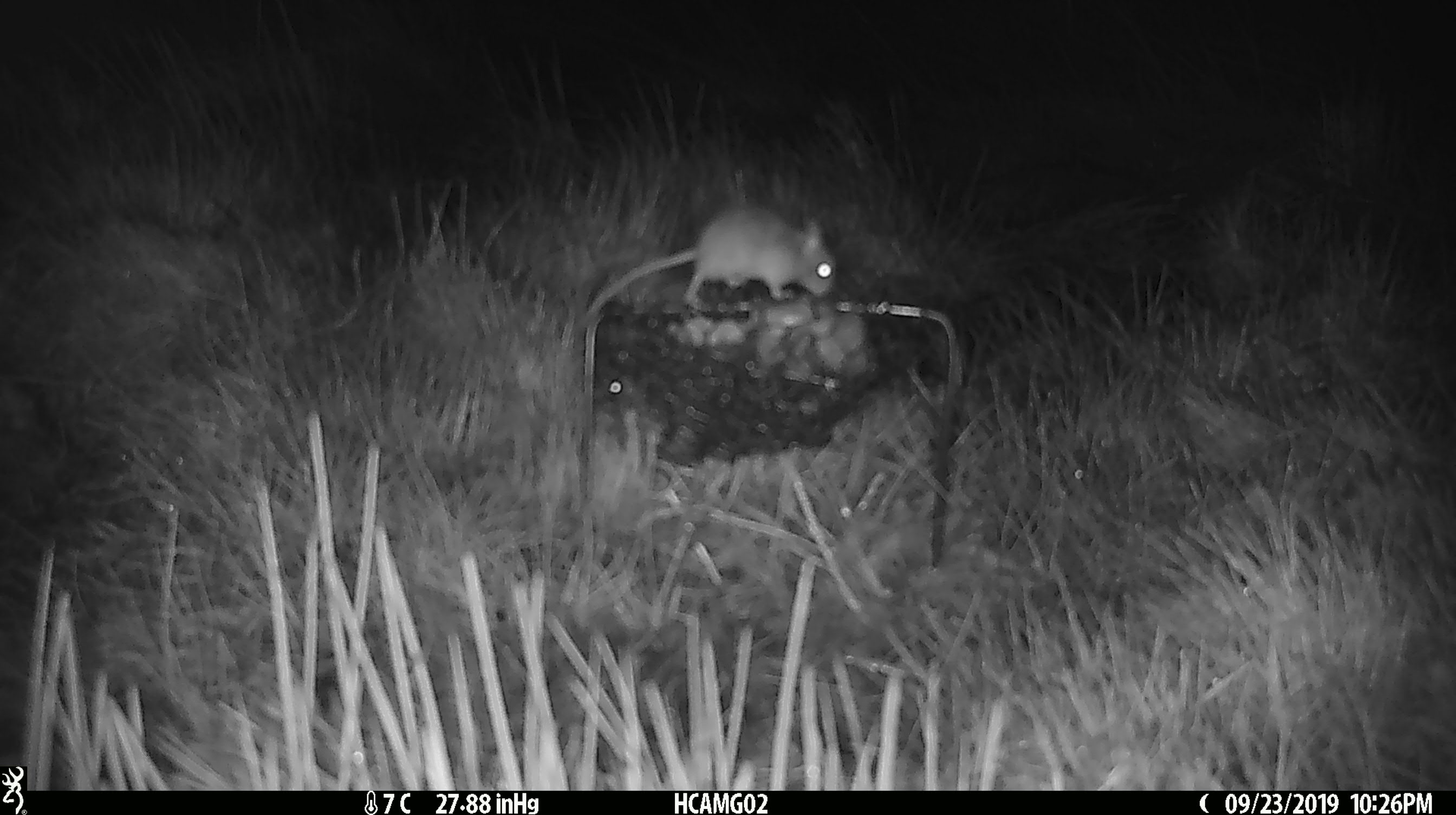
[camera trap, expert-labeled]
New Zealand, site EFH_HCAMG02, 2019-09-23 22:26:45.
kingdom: Animalia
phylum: Chordata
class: Mammalia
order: Rodentia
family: Muridae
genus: Mus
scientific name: Mus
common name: mouse